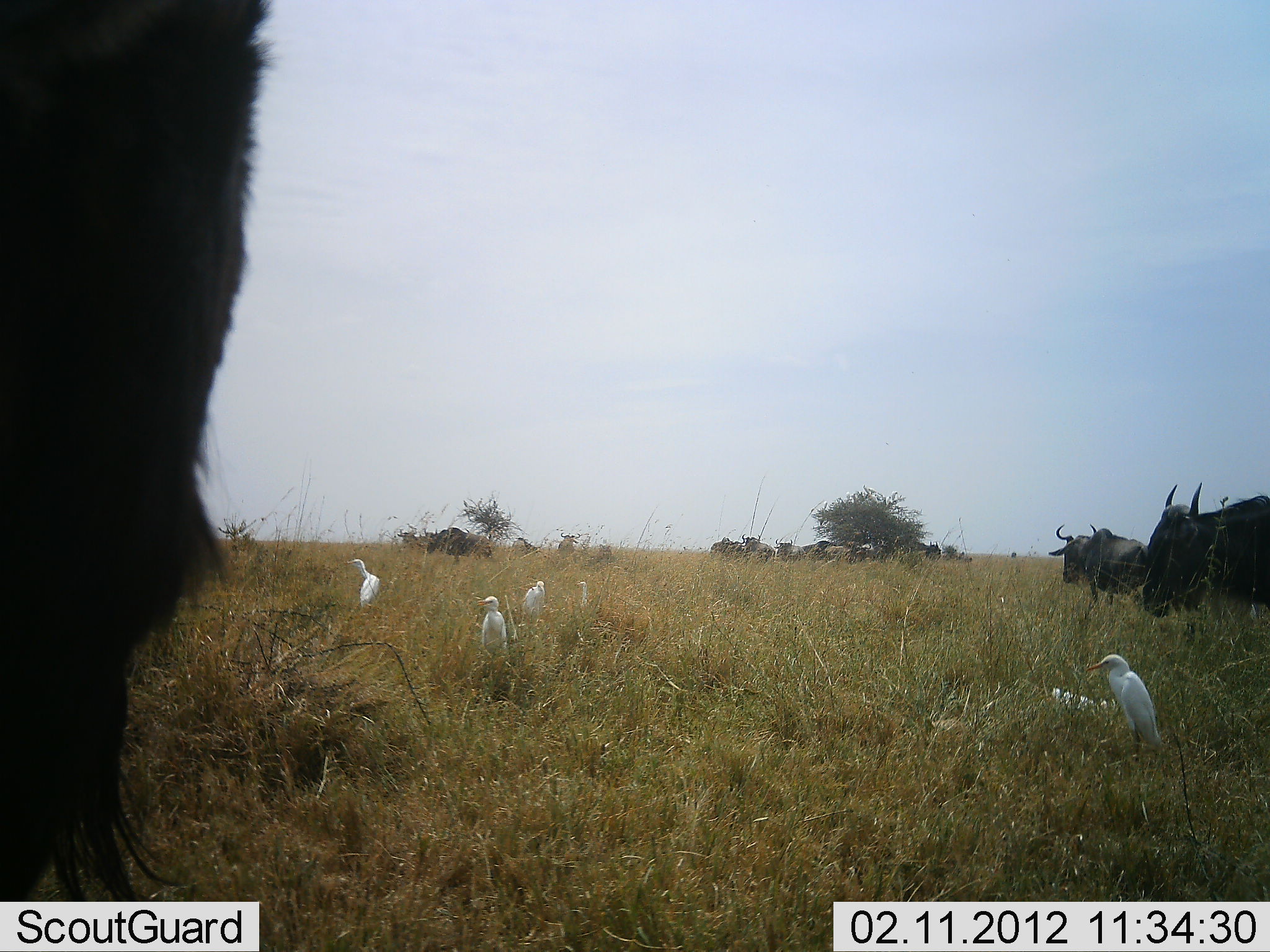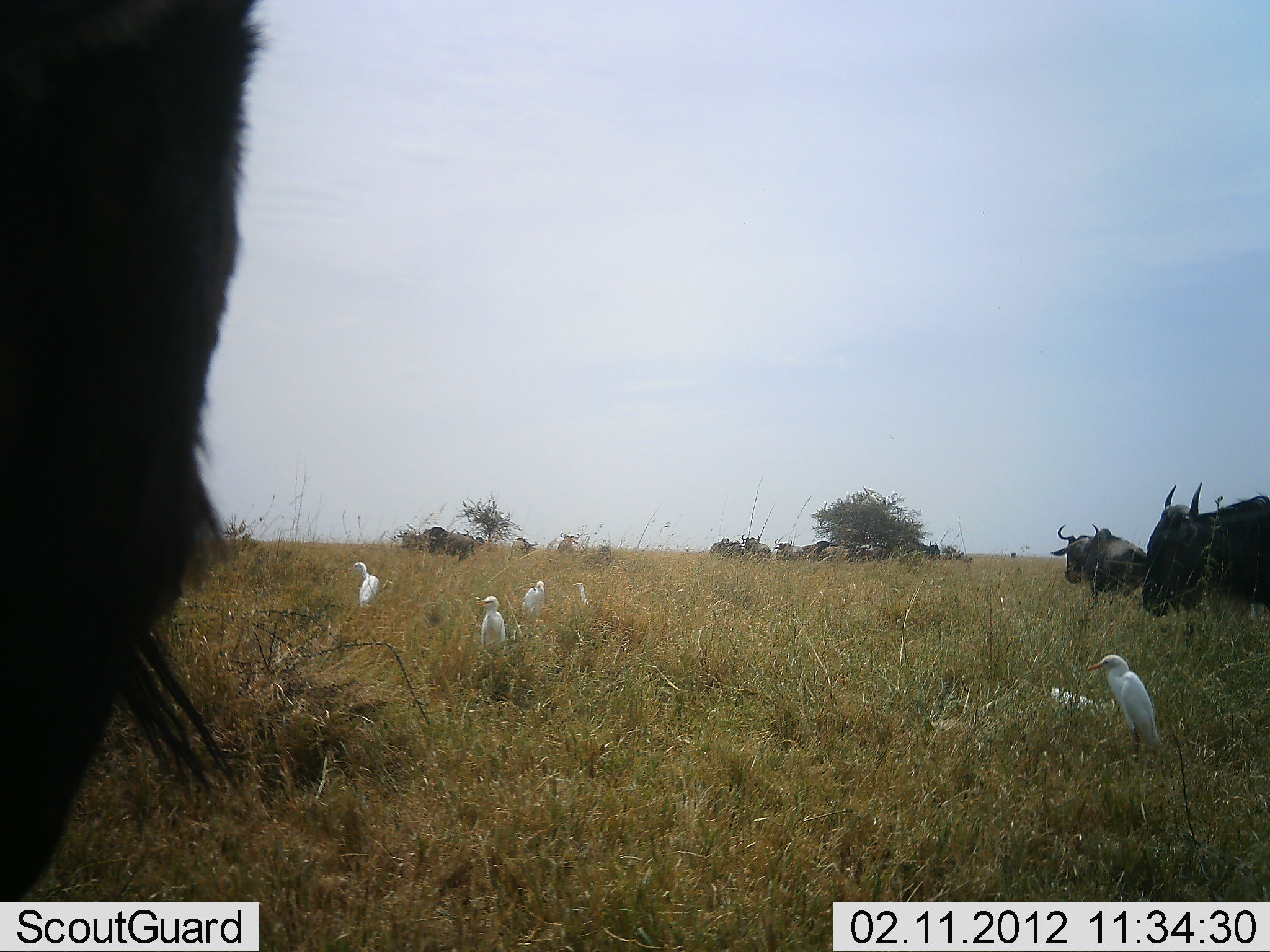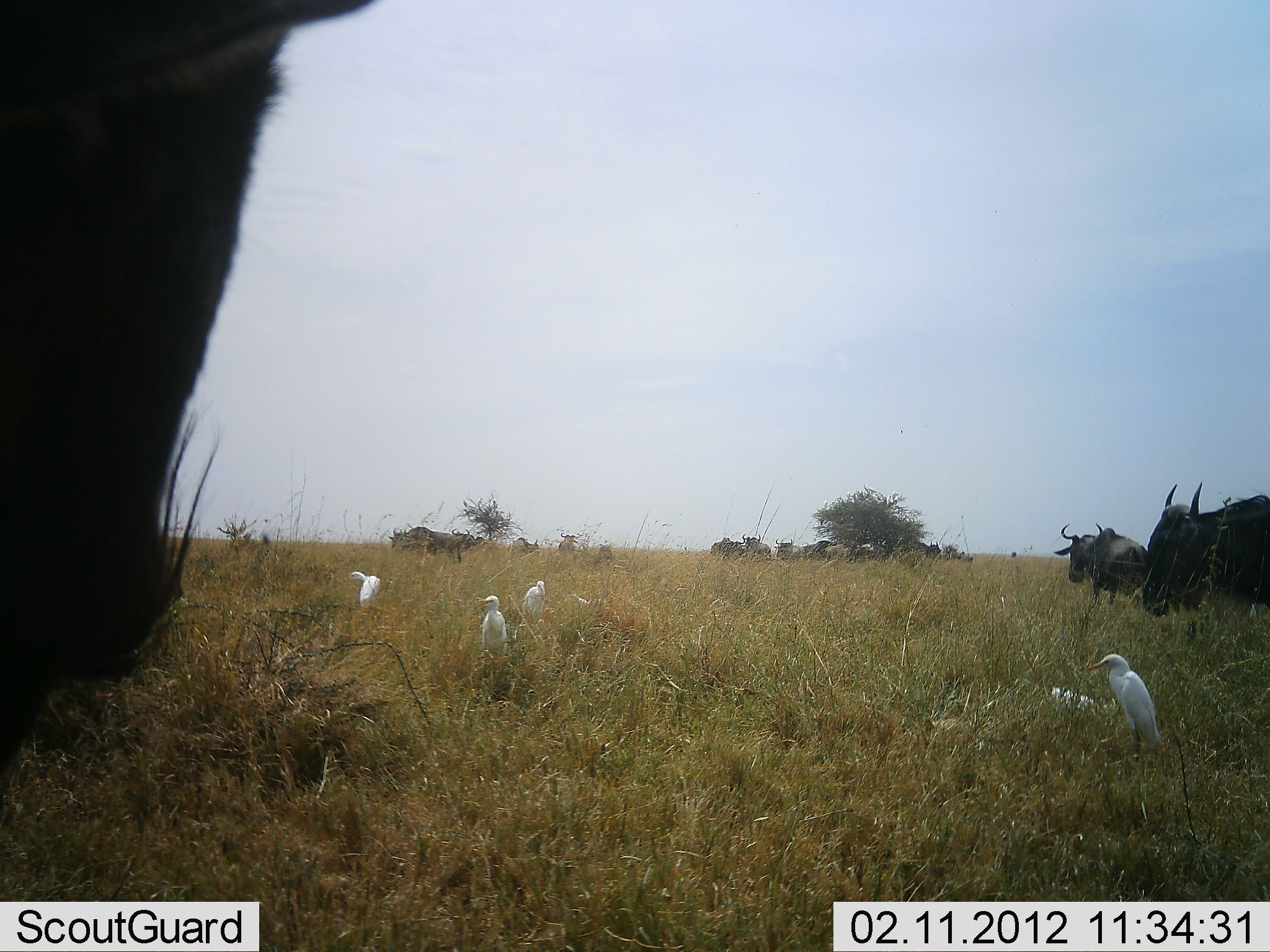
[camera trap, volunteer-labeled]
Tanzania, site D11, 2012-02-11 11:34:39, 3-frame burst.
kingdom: Animalia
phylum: Chordata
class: Aves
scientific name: Aves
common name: bird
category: otherbird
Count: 5.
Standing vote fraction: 89%.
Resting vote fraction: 11%.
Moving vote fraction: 0%.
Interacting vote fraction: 0%.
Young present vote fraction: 0%.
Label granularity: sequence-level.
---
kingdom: Animalia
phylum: Chordata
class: Mammalia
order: Artiodactyla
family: Bovidae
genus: Connochaetes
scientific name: Connochaetes taurinus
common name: blue wildebeest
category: wildebeest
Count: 11-50.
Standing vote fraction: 84%.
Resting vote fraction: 5%.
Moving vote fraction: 58%.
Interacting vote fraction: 0%.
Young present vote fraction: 0%.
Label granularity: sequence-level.